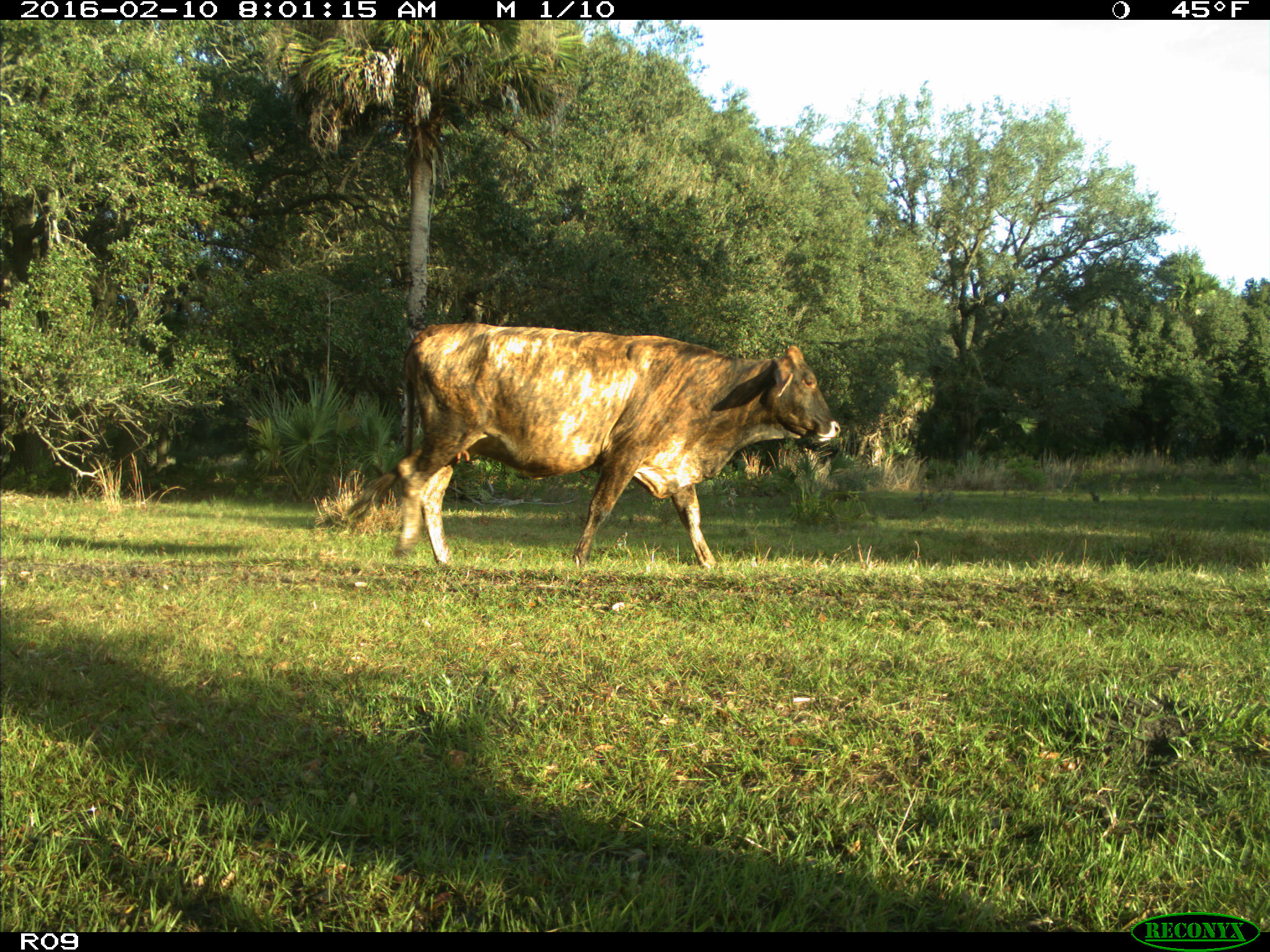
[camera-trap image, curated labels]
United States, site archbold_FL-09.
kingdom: Animalia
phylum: Chordata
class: Mammalia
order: Artiodactyla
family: Bovidae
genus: Bos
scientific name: Bos taurus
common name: domestic cow